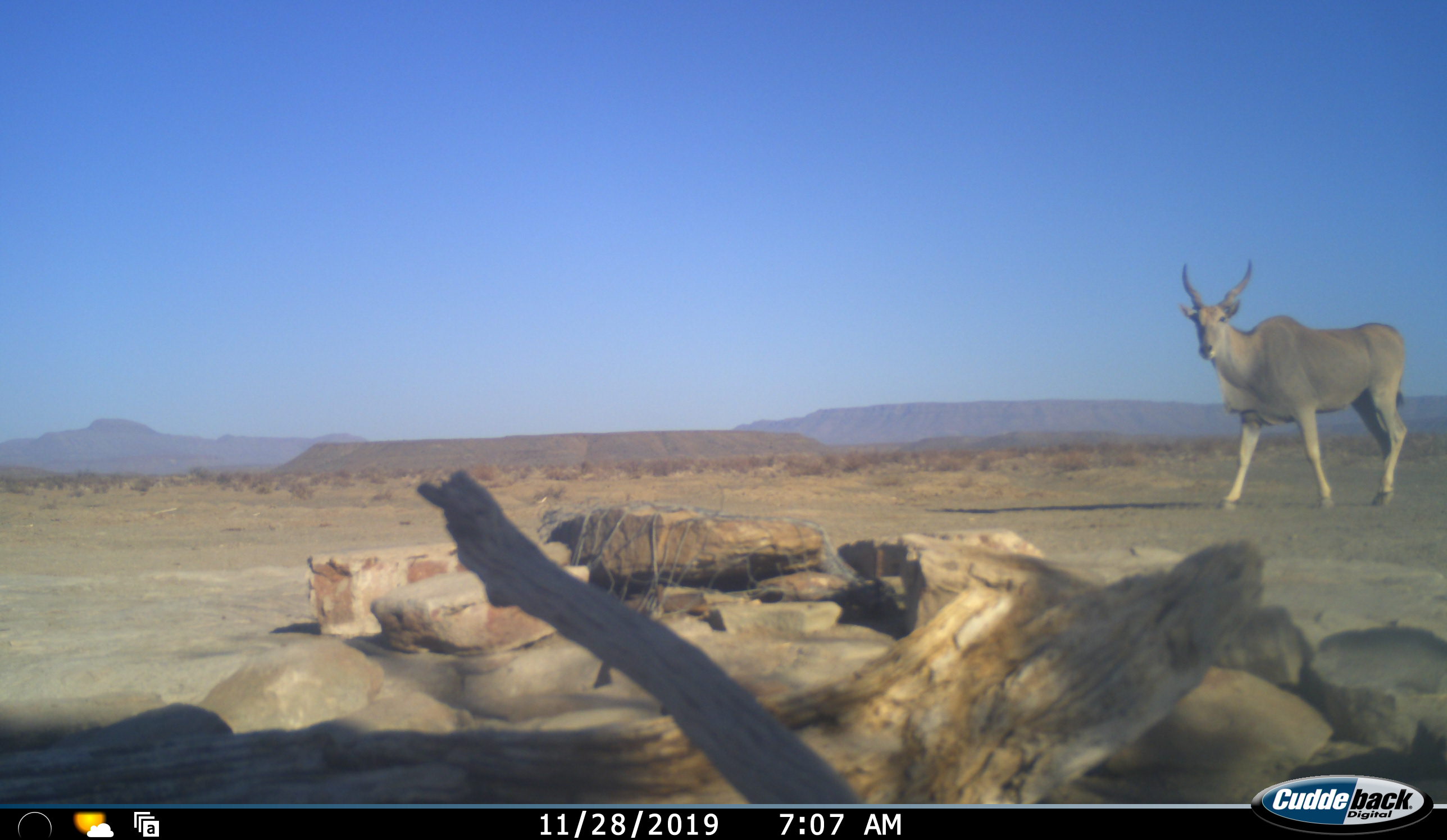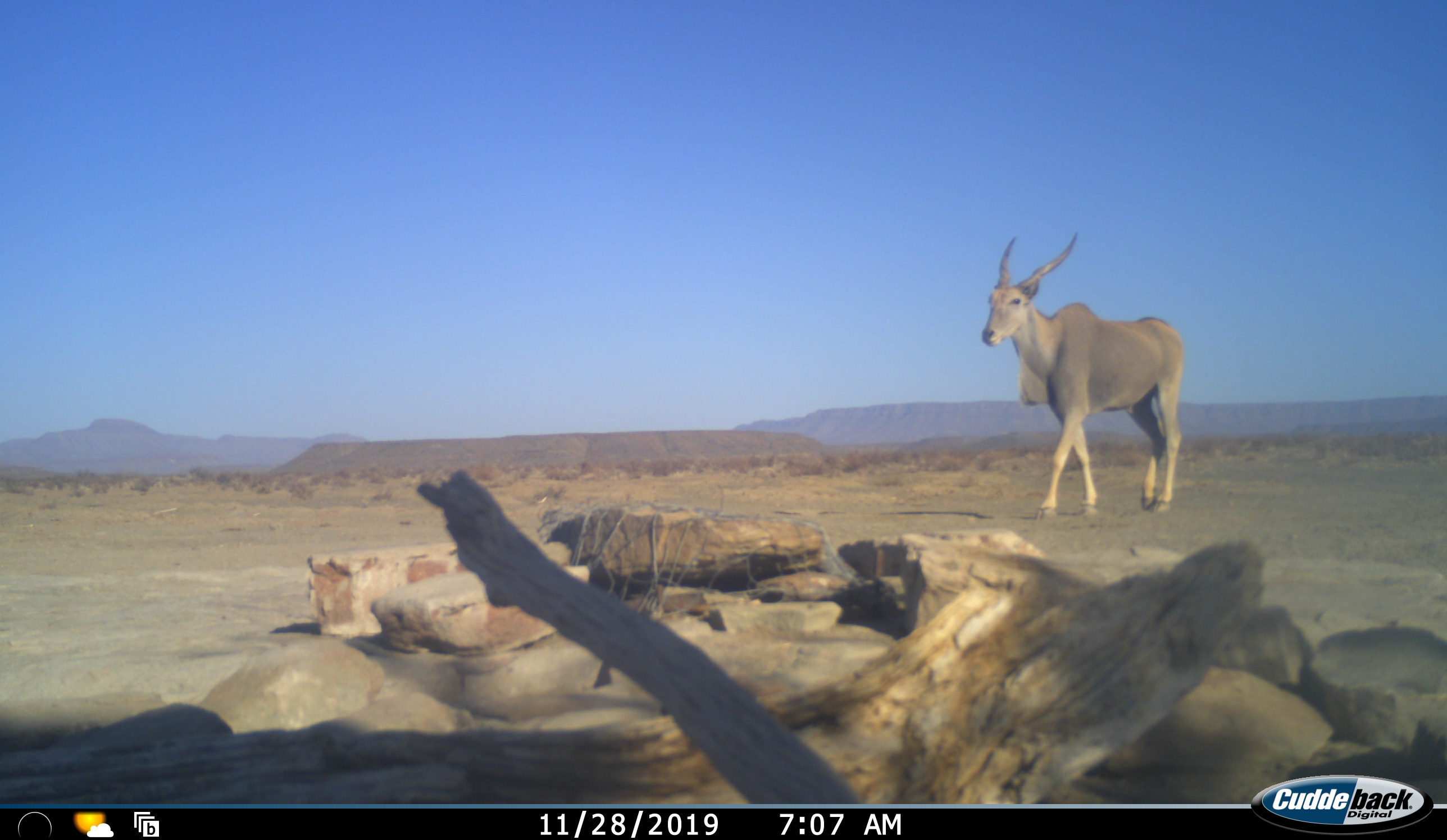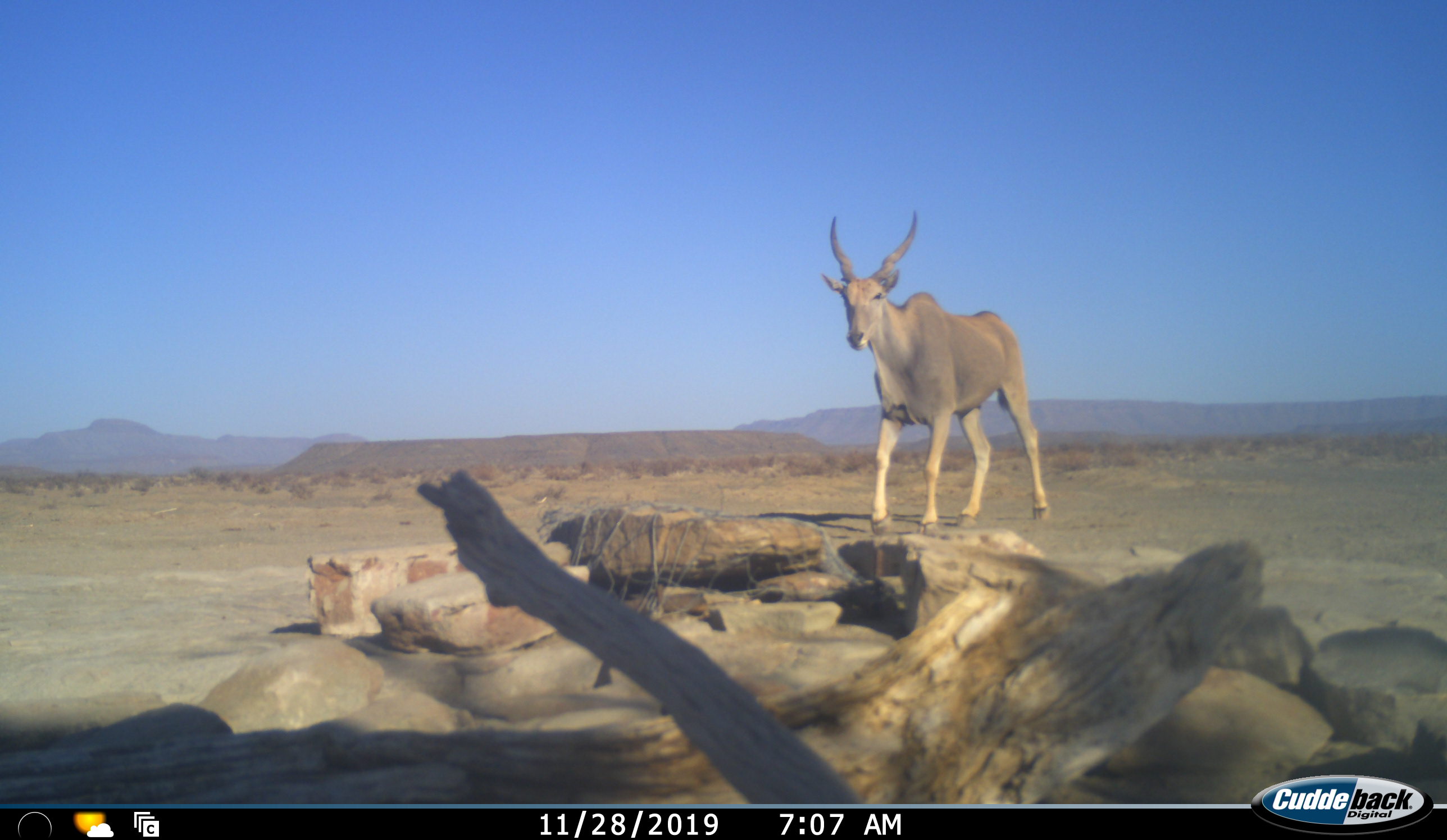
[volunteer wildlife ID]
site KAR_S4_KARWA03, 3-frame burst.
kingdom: Animalia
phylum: Chordata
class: Mammalia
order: Artiodactyla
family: Bovidae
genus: Tragelaphus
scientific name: Tragelaphus oryx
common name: eland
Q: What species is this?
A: Eland (Tragelaphus oryx).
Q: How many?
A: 1.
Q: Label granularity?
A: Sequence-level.